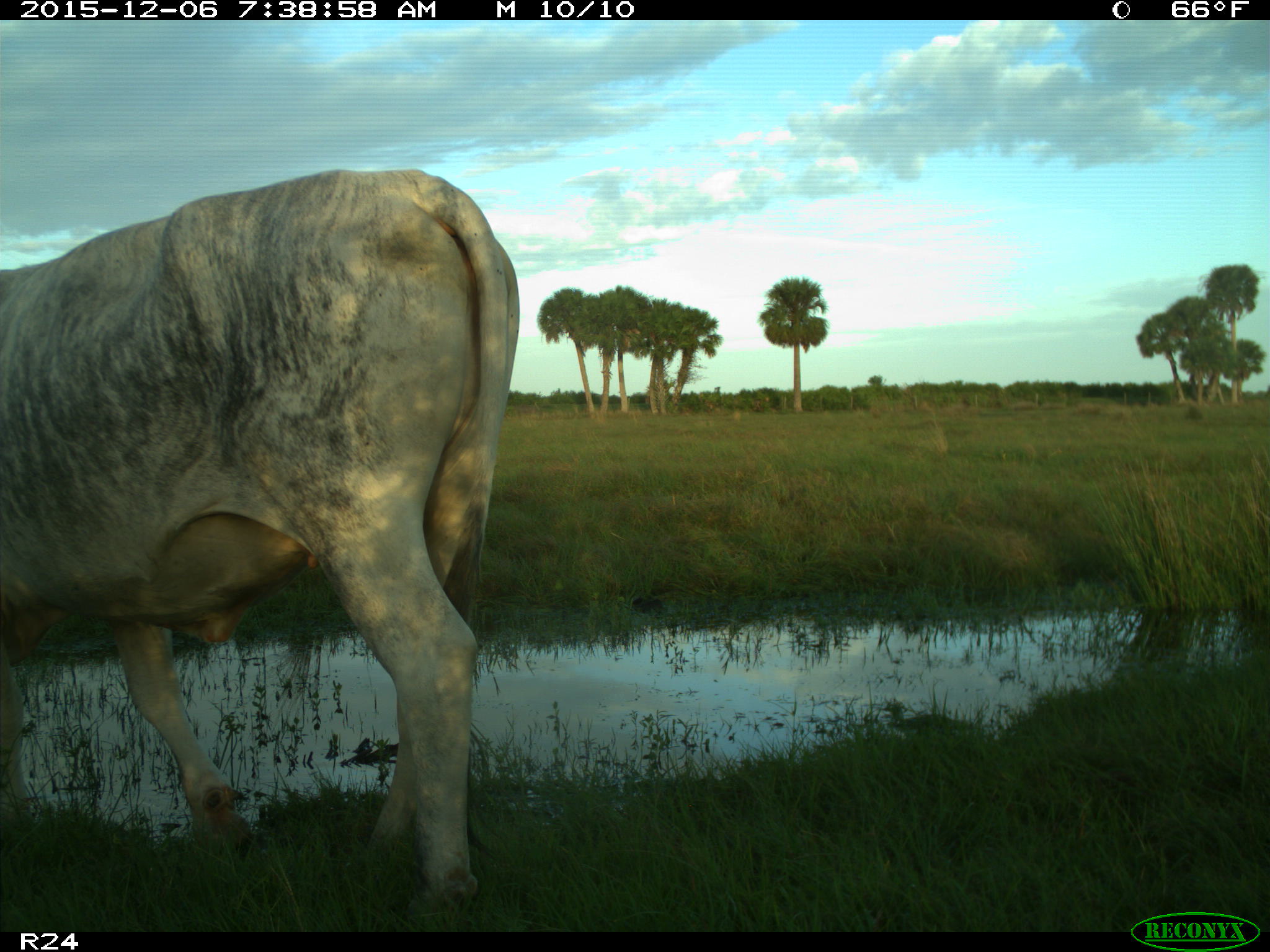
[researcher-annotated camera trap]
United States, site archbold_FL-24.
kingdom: Animalia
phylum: Chordata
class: Mammalia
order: Artiodactyla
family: Bovidae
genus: Bos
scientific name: Bos taurus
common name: domestic cow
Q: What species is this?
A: Bos taurus (domestic cow).